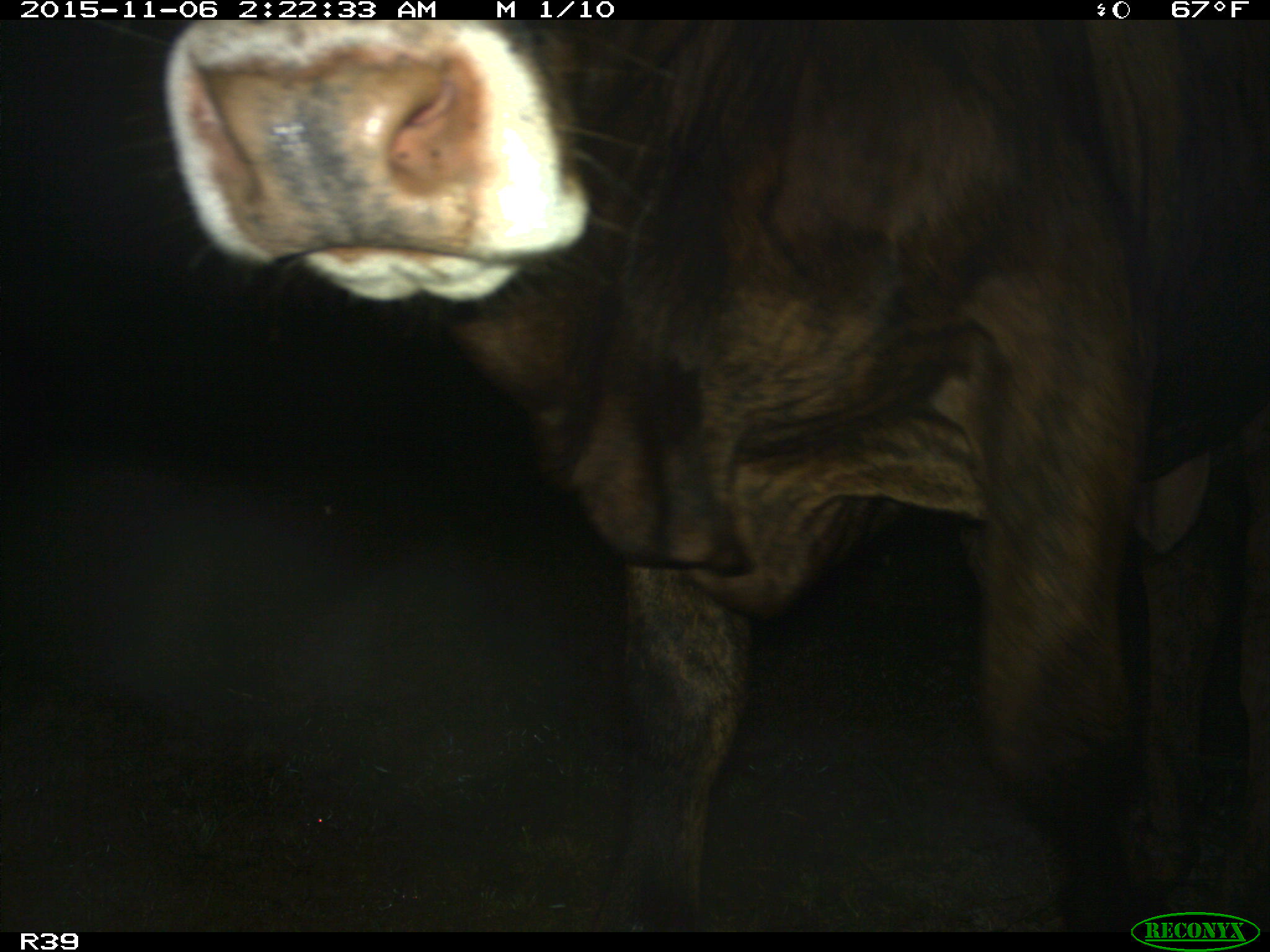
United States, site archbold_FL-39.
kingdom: Animalia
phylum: Chordata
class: Mammalia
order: Artiodactyla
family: Bovidae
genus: Bos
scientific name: Bos taurus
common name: domestic cow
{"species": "Bos taurus (domestic cow)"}